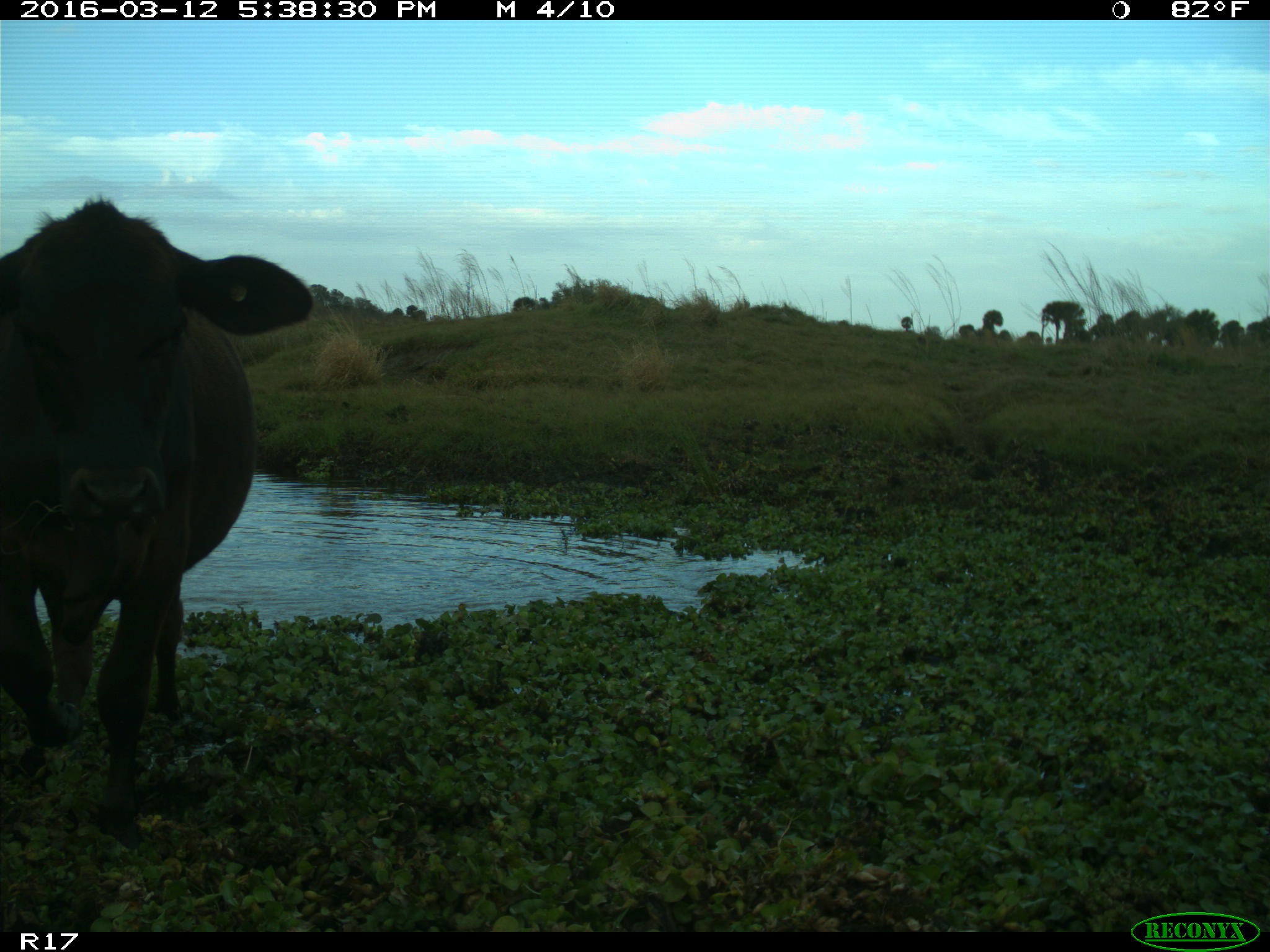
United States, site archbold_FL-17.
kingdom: Animalia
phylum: Chordata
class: Mammalia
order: Artiodactyla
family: Bovidae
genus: Bos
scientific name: Bos taurus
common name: domestic cow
Bos taurus (domestic cow).